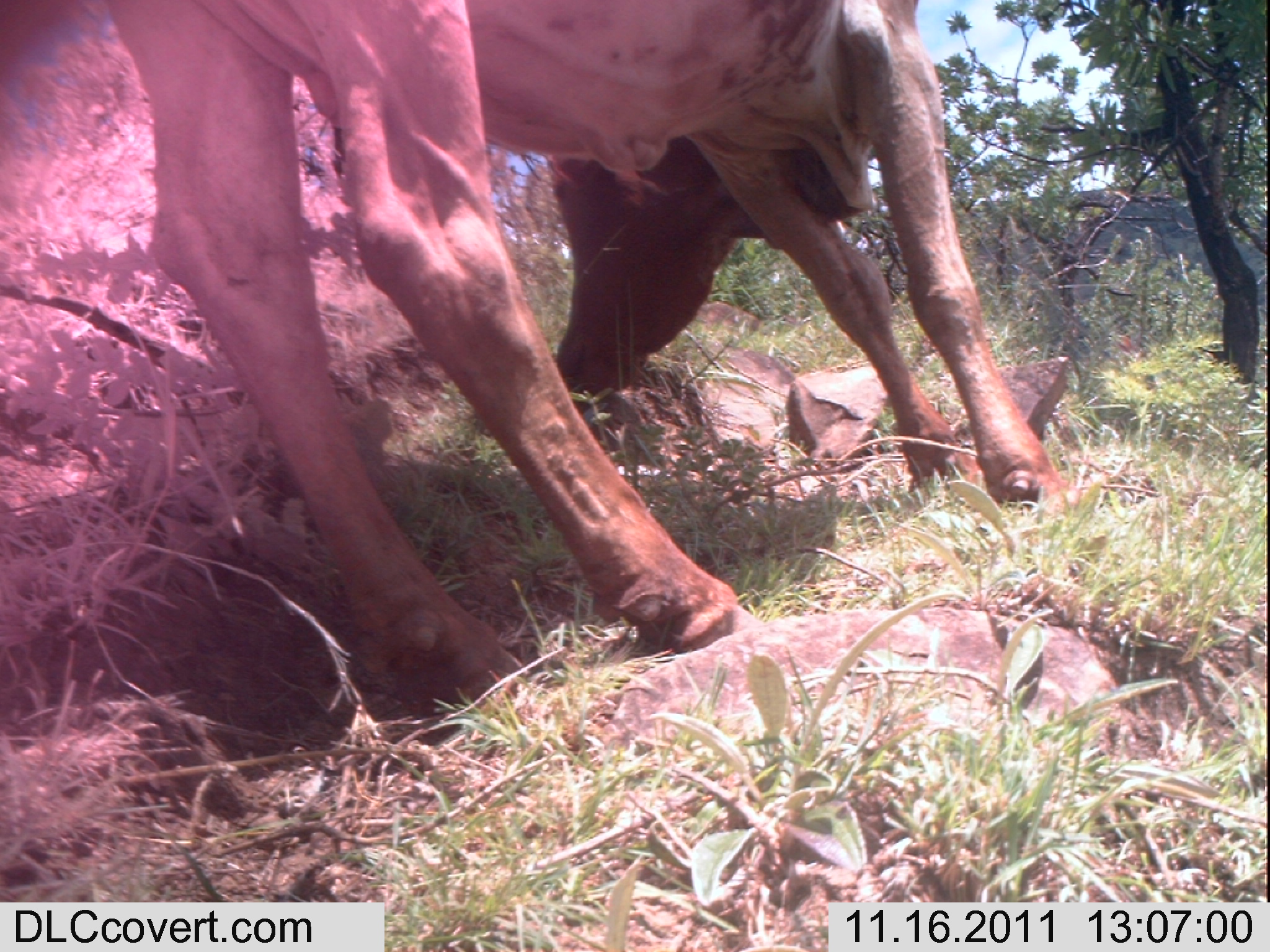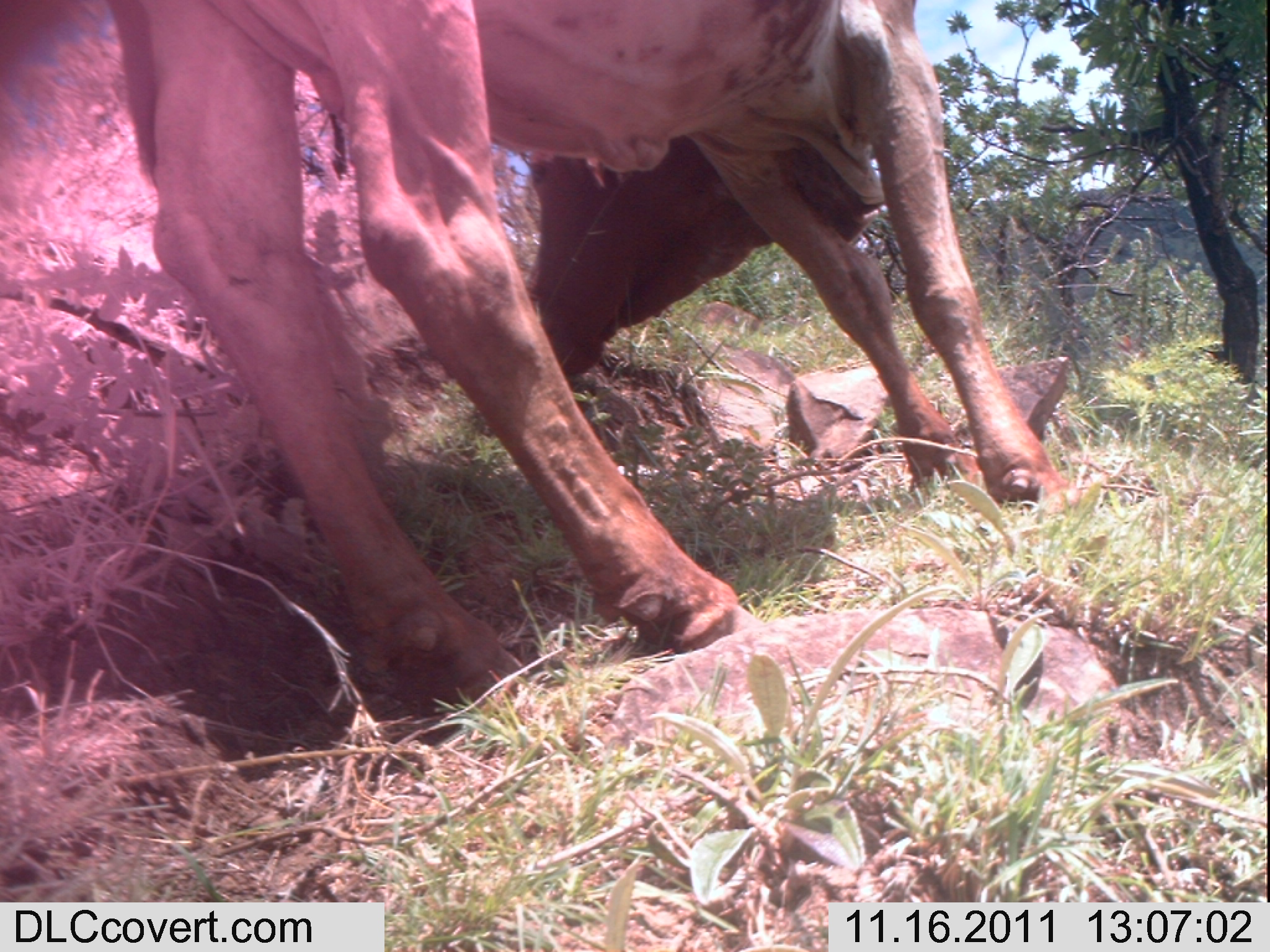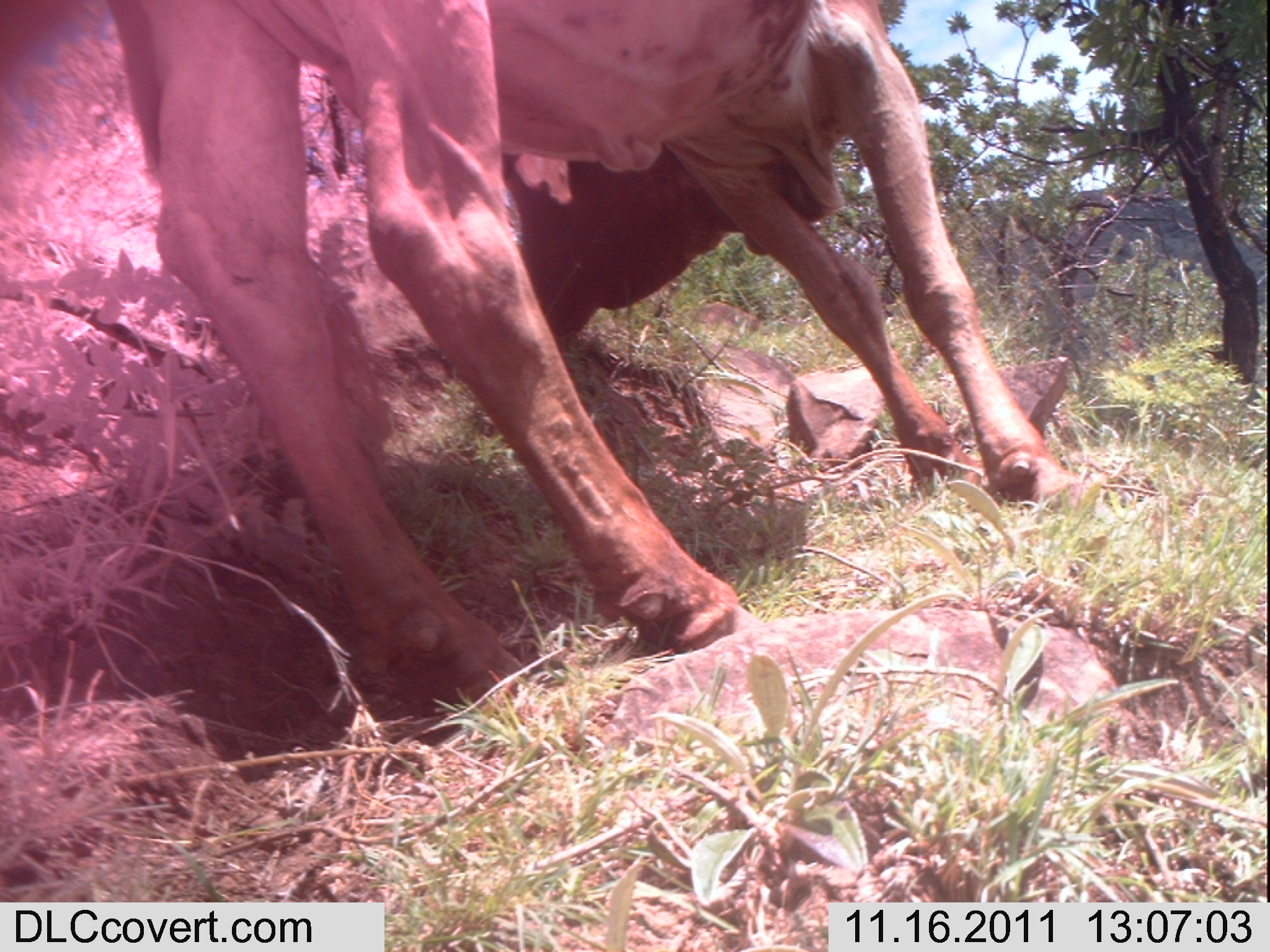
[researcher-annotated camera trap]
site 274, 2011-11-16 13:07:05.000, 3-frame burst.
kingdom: Animalia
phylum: Chordata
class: Mammalia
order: Artiodactyla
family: Bovidae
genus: Bos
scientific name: Bos taurus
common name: domestic cattle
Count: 1.